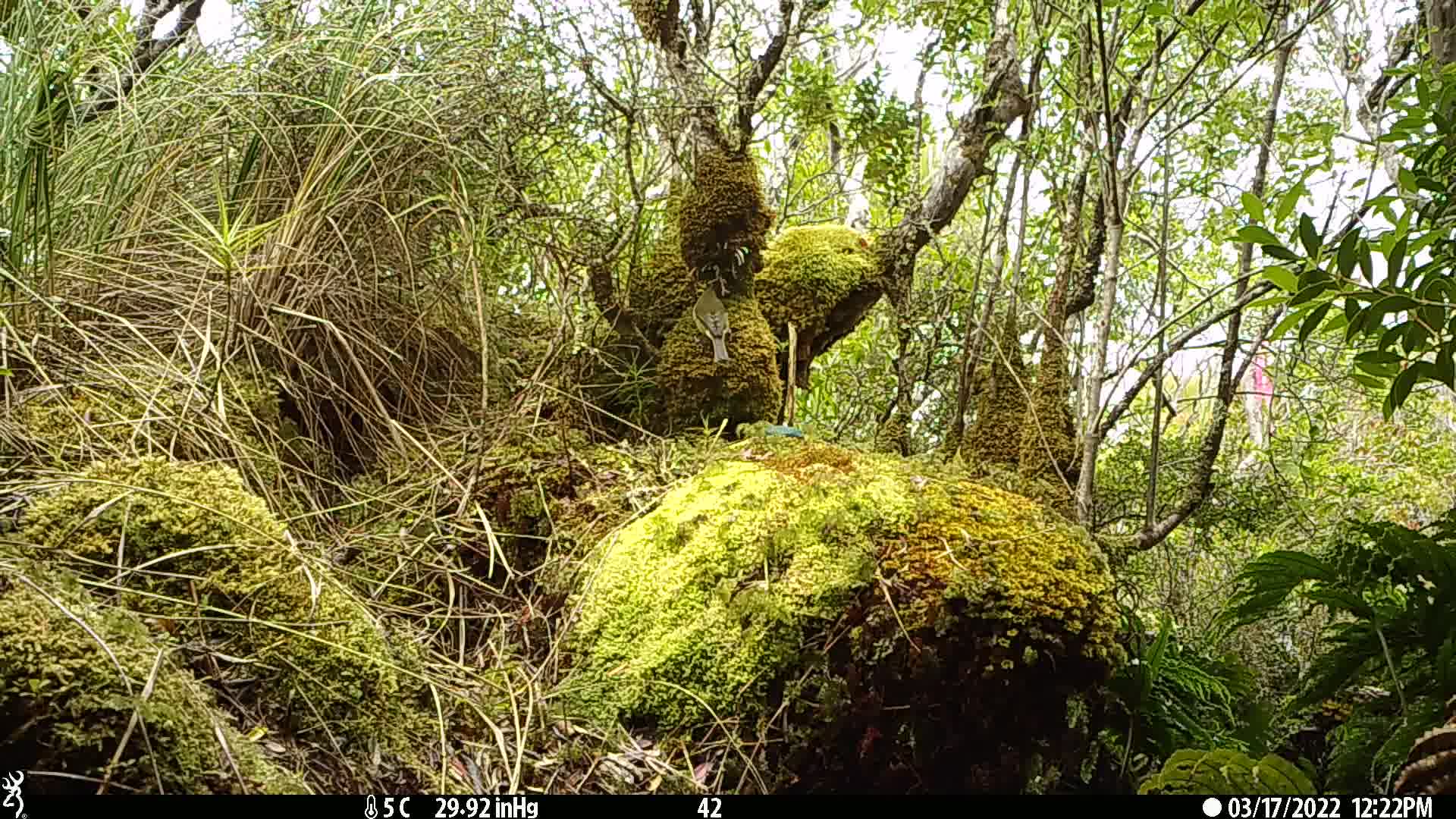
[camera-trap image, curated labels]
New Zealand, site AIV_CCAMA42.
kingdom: Animalia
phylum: Chordata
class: Aves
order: Passeriformes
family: Meliphagidae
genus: Anthornis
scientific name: Anthornis melanura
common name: new zealand bellbird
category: bellbird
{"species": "bellbird (new zealand bellbird) (Anthornis melanura)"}